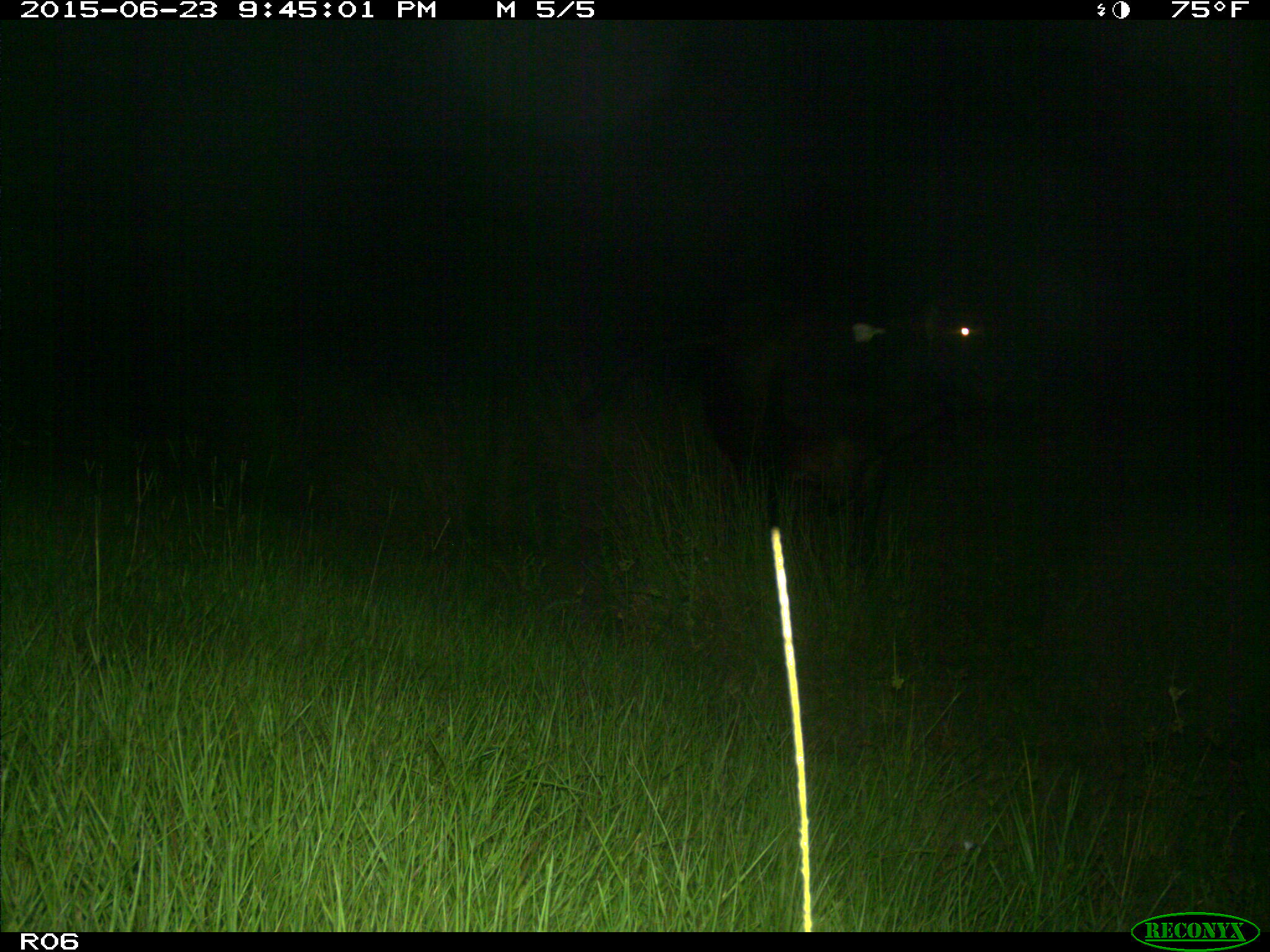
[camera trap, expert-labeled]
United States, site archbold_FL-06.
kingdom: Animalia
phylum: Chordata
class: Mammalia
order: Artiodactyla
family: Bovidae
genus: Bos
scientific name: Bos taurus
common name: domestic cow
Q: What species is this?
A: Bos taurus (domestic cow).